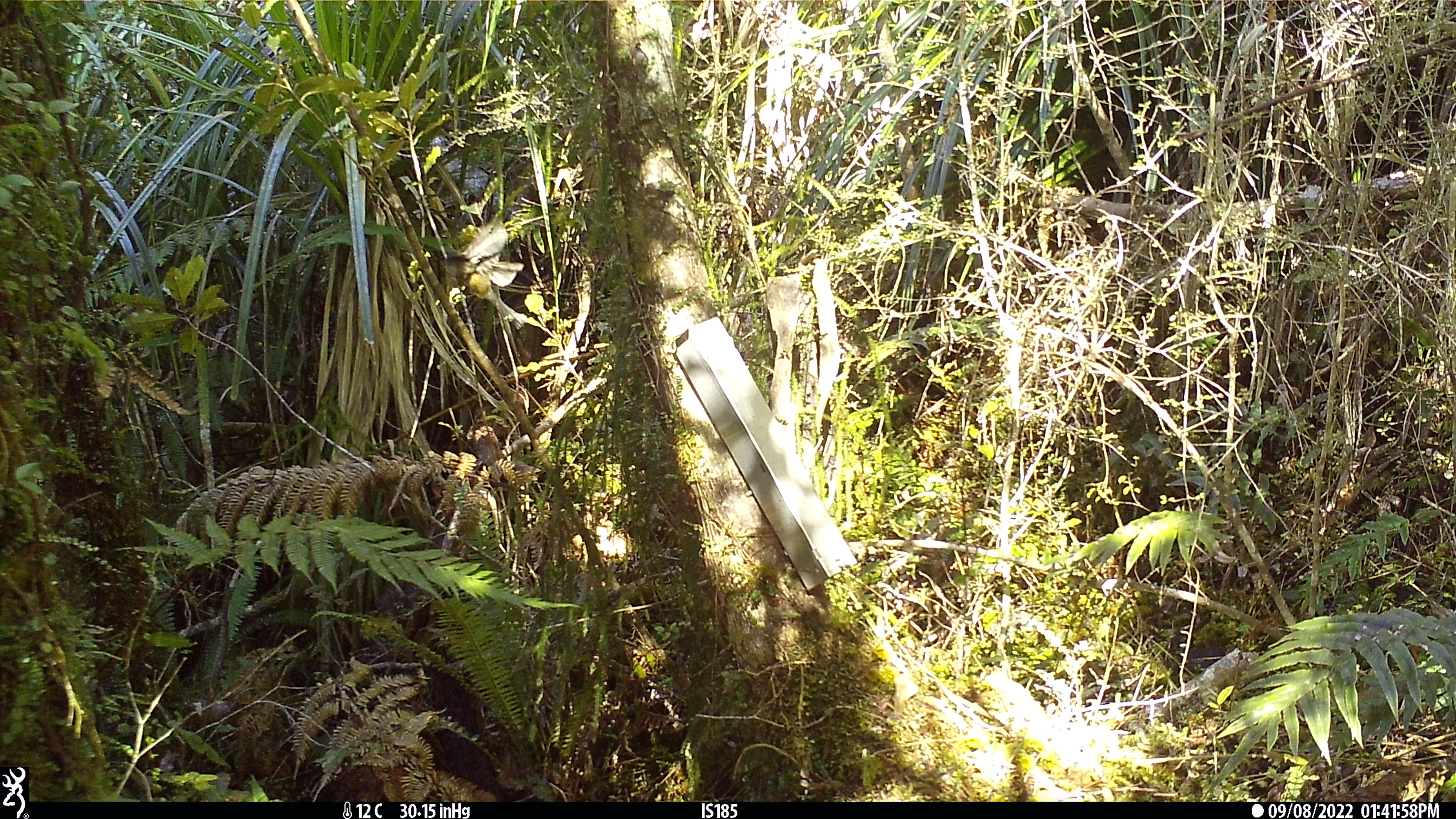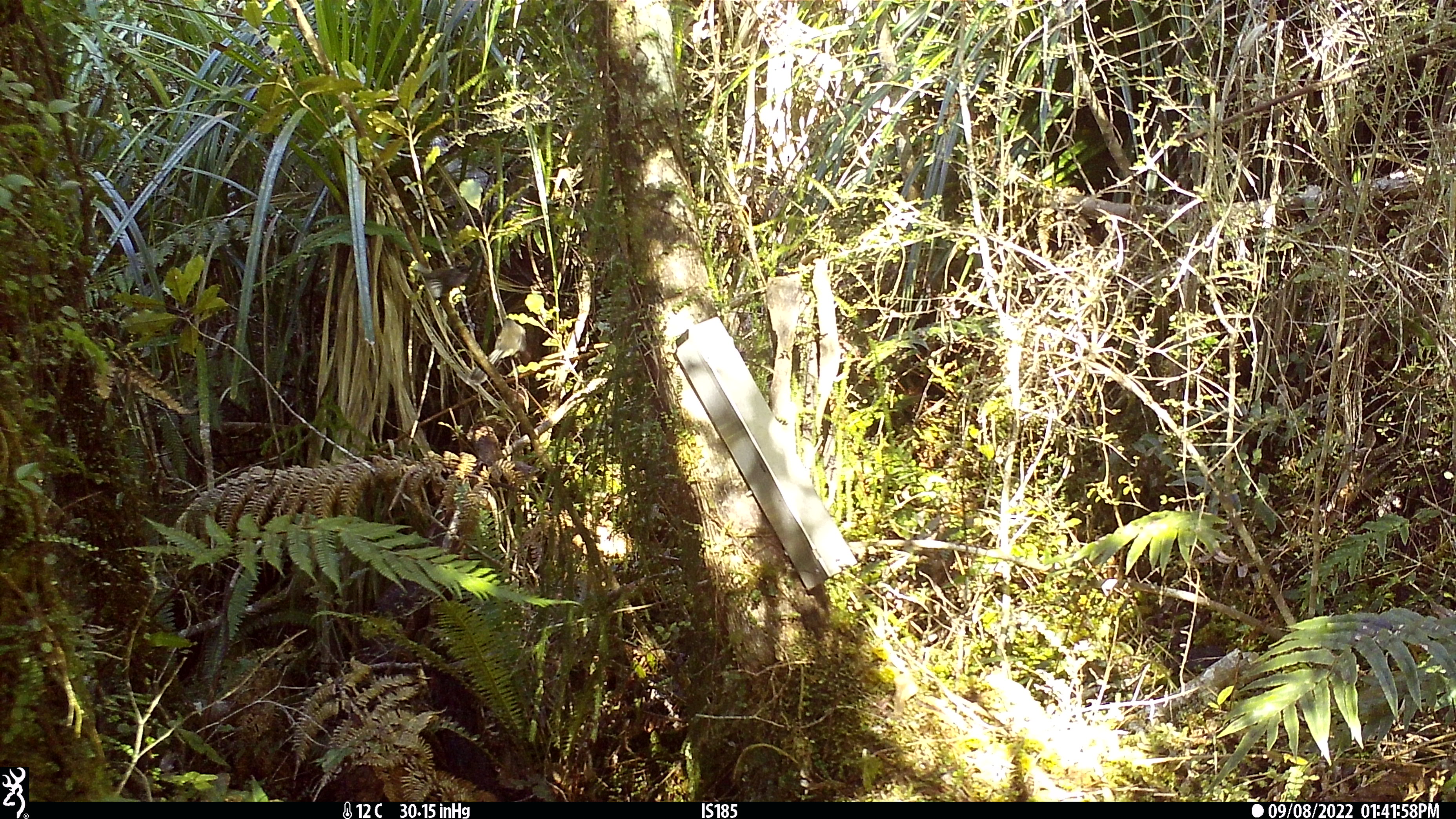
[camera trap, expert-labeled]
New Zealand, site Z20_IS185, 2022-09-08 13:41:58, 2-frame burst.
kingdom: Animalia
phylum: Chordata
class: Aves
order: Passeriformes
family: Rhipiduridae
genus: Rhipidura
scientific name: Rhipidura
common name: fantails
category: fantail